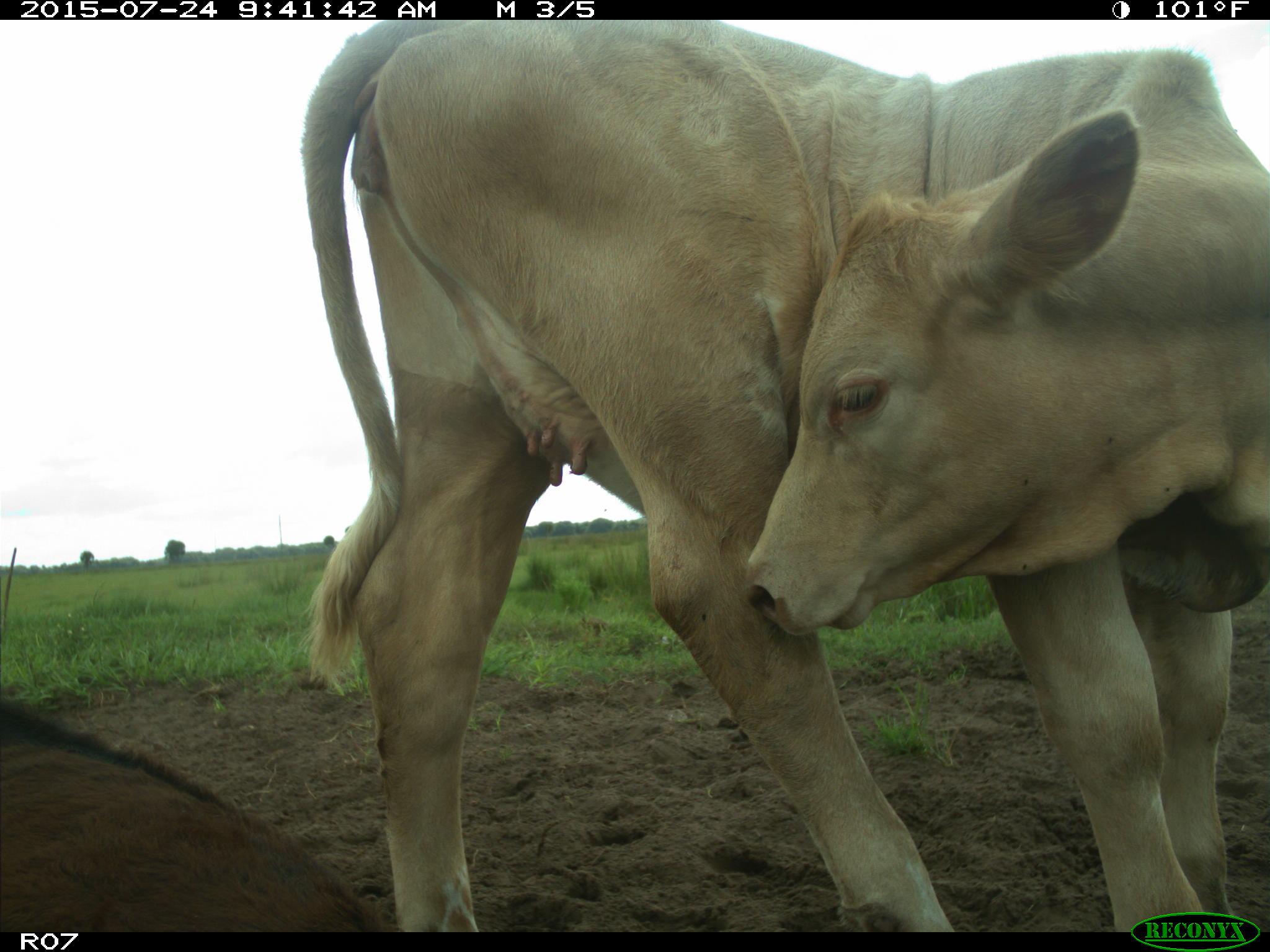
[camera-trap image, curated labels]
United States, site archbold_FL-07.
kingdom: Animalia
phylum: Chordata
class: Mammalia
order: Artiodactyla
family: Bovidae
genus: Bos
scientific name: Bos taurus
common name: domestic cow